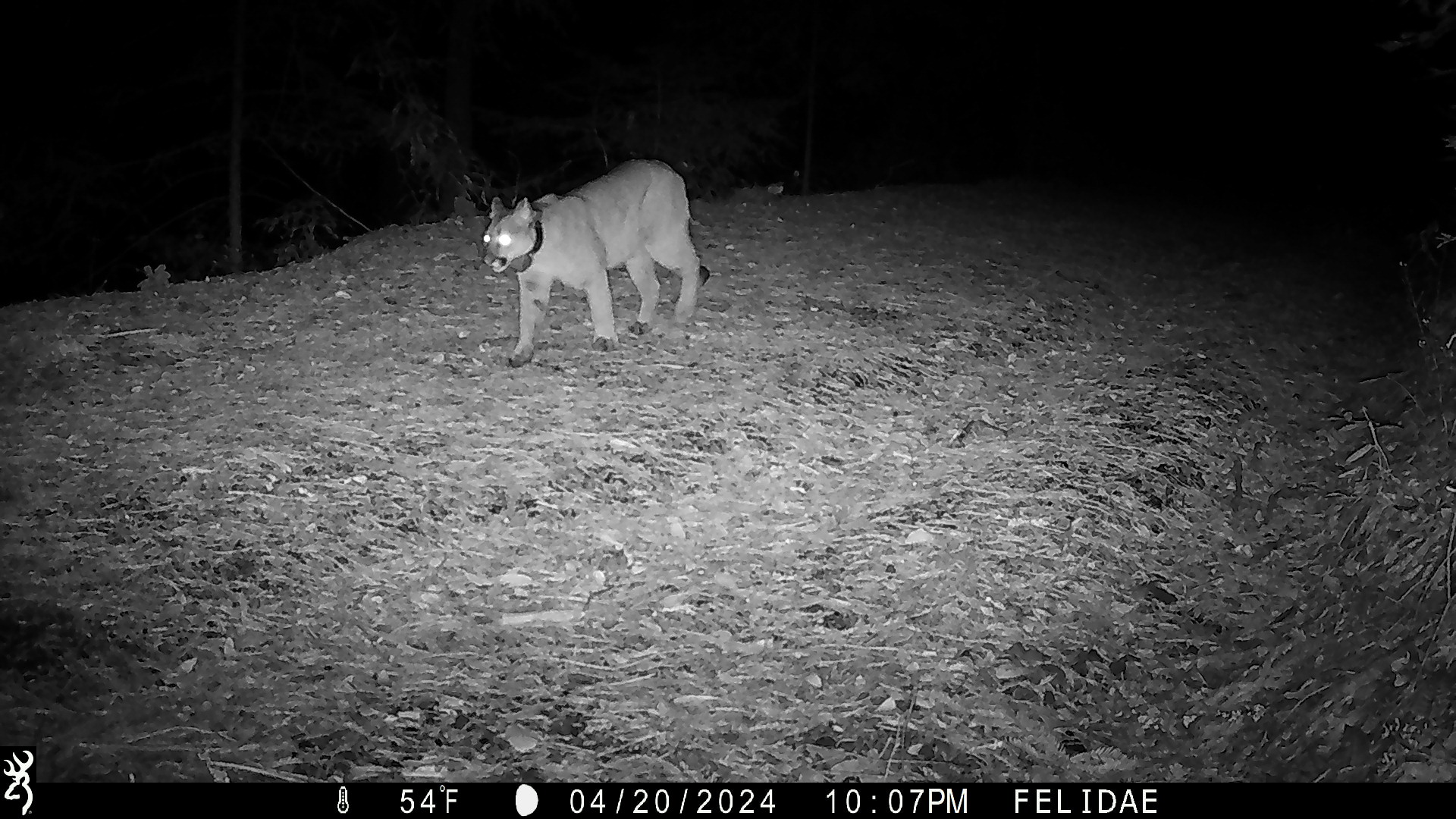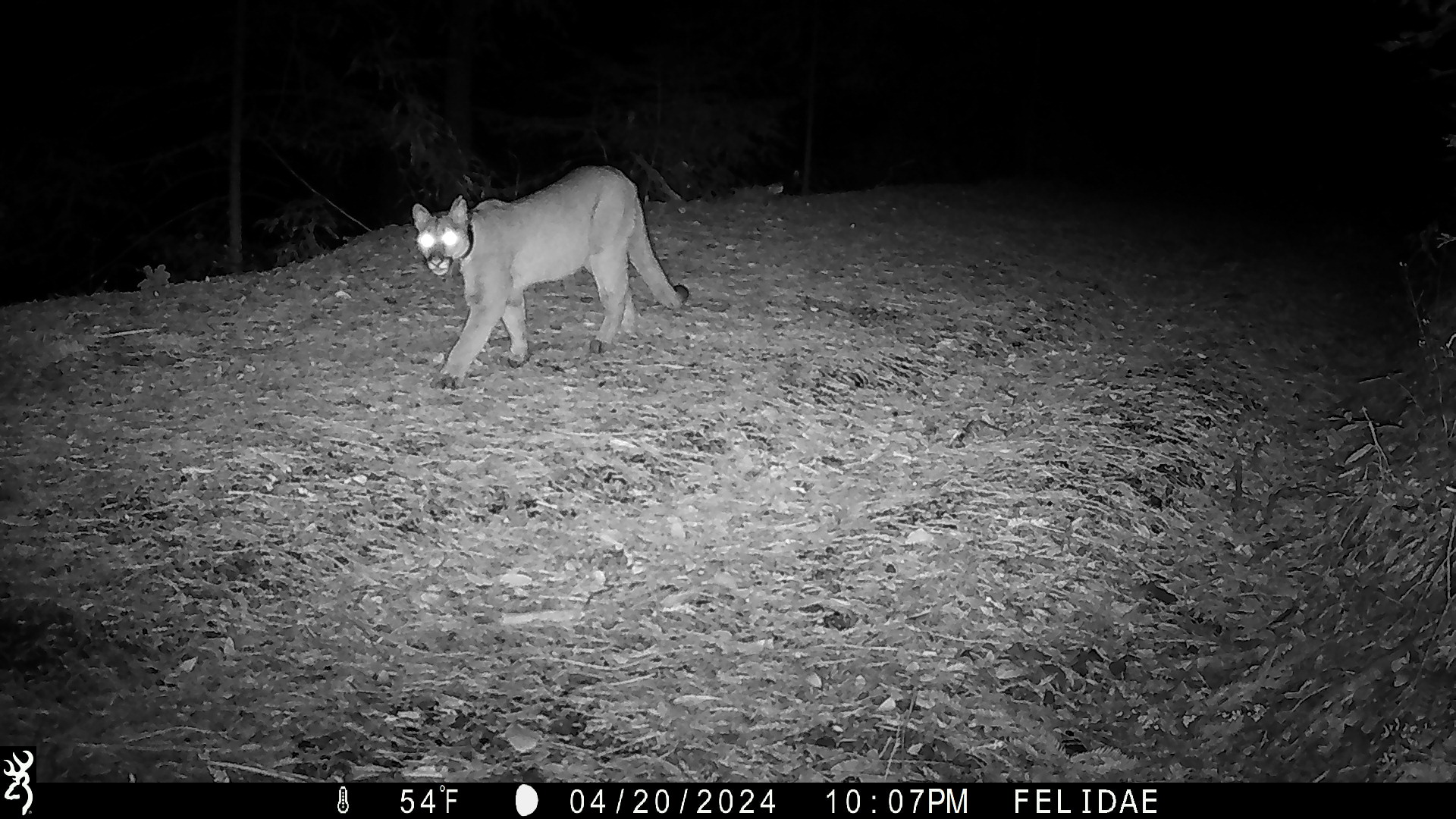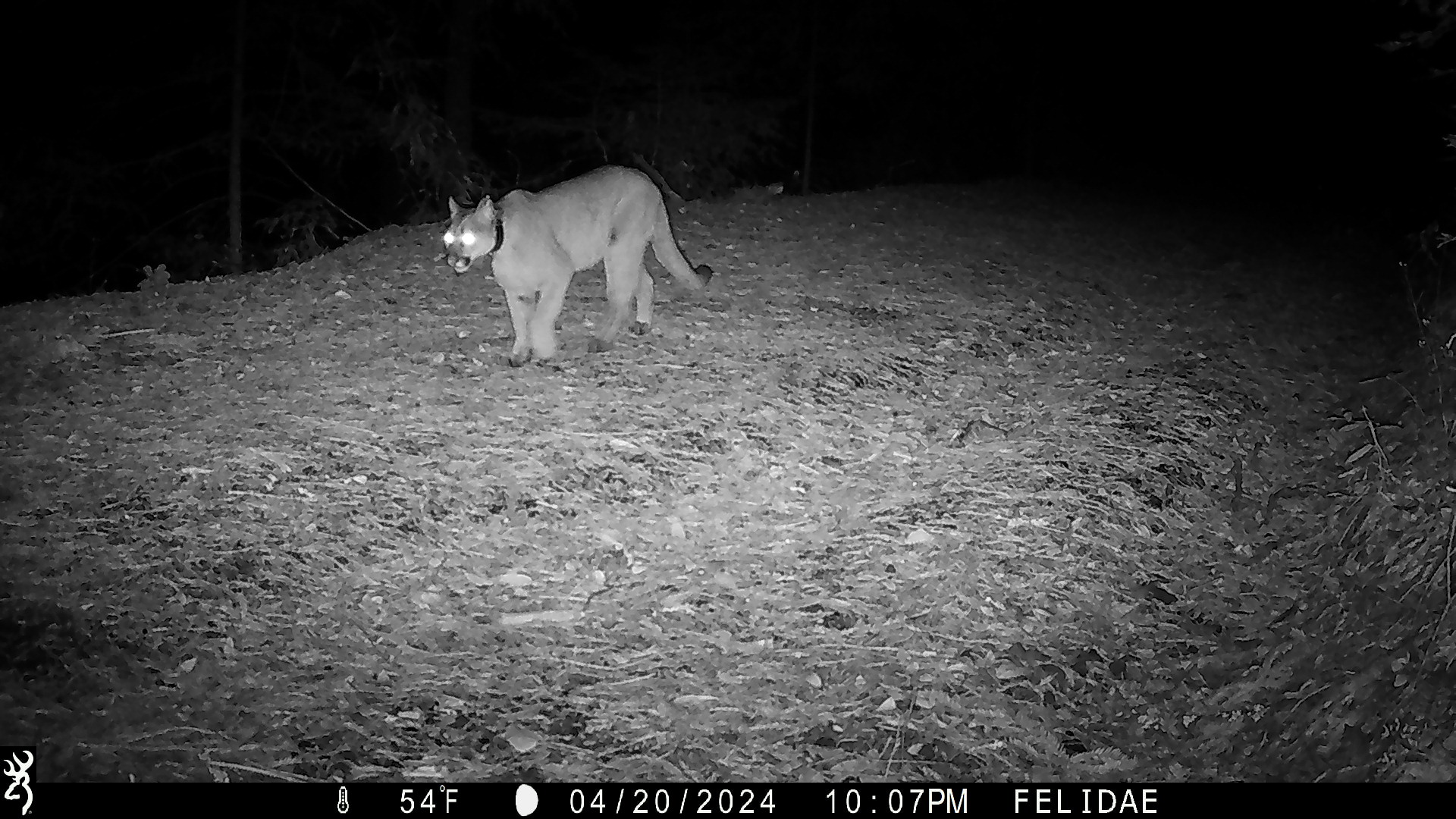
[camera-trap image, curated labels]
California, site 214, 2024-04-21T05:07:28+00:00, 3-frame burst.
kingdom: Animalia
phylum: Chordata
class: Mammalia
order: Carnivora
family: Felidae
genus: Puma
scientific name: Puma concolor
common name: puma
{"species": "puma (Puma concolor)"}